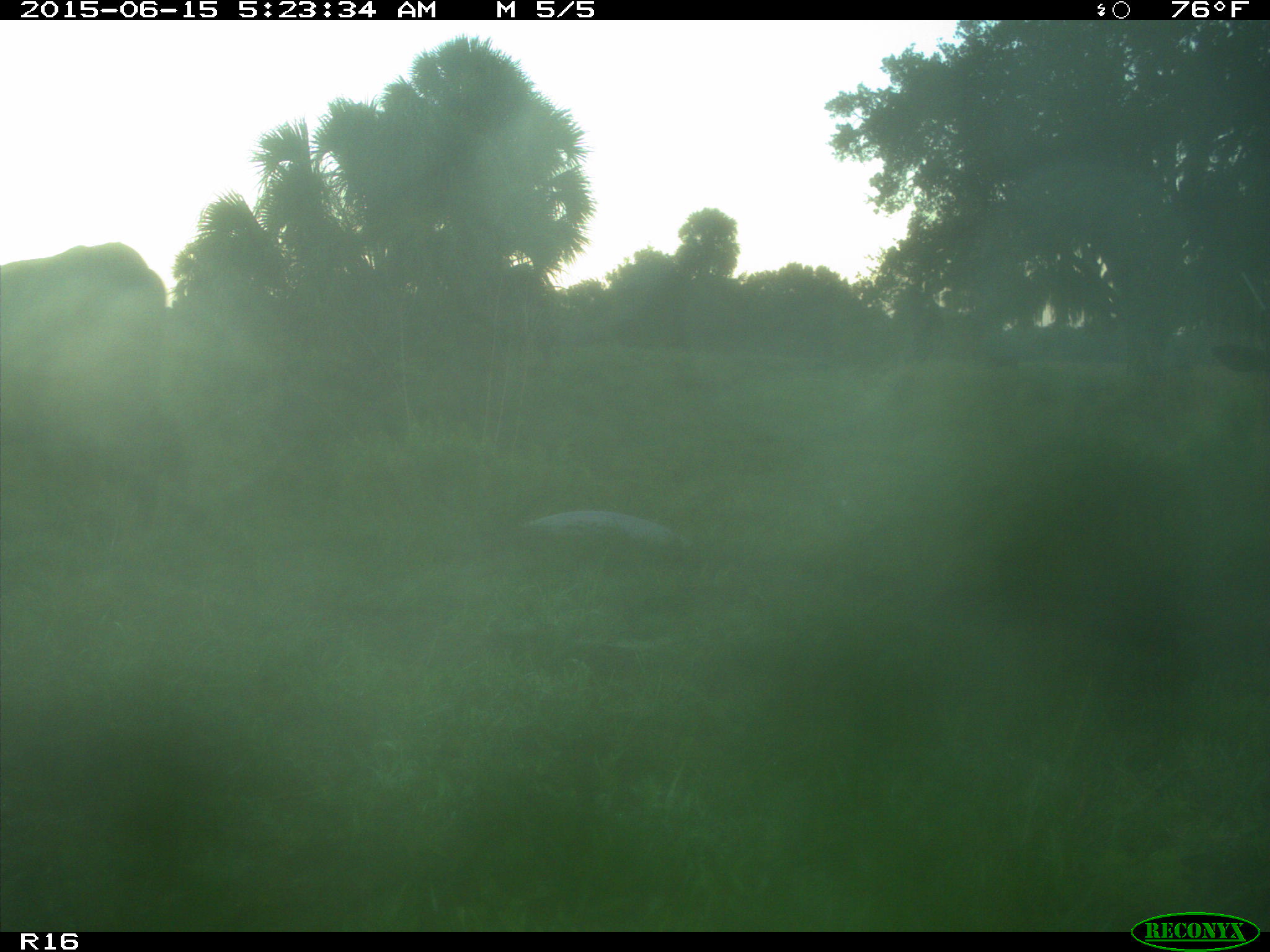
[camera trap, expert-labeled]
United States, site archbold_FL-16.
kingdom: Animalia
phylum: Chordata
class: Mammalia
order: Artiodactyla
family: Bovidae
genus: Bos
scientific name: Bos taurus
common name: domestic cow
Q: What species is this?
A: Bos taurus (domestic cow).